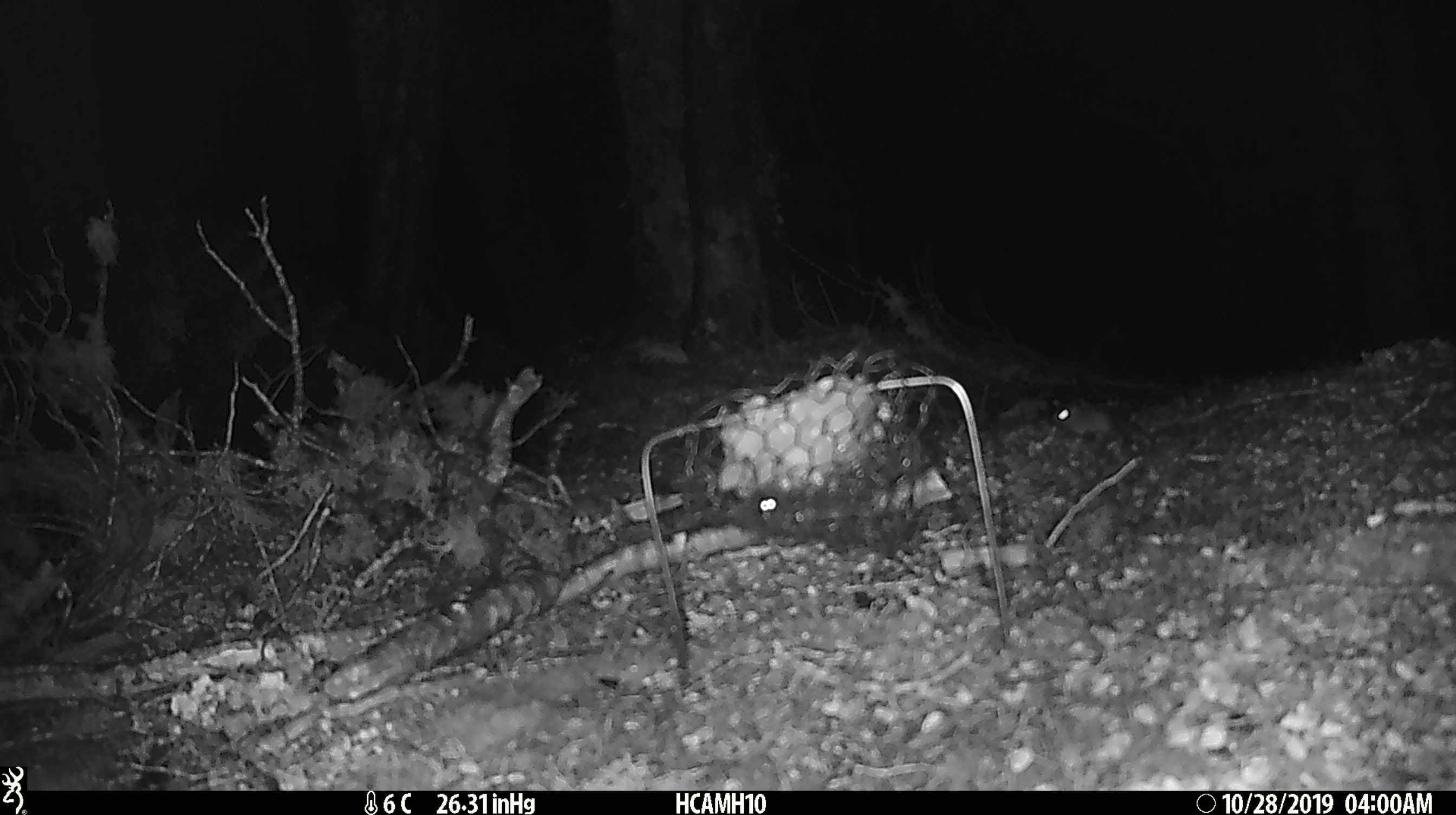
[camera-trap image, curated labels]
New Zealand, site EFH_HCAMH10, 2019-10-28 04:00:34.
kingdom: Animalia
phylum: Chordata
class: Mammalia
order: Rodentia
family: Muridae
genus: Mus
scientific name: Mus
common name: mouse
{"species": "mouse (Mus)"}